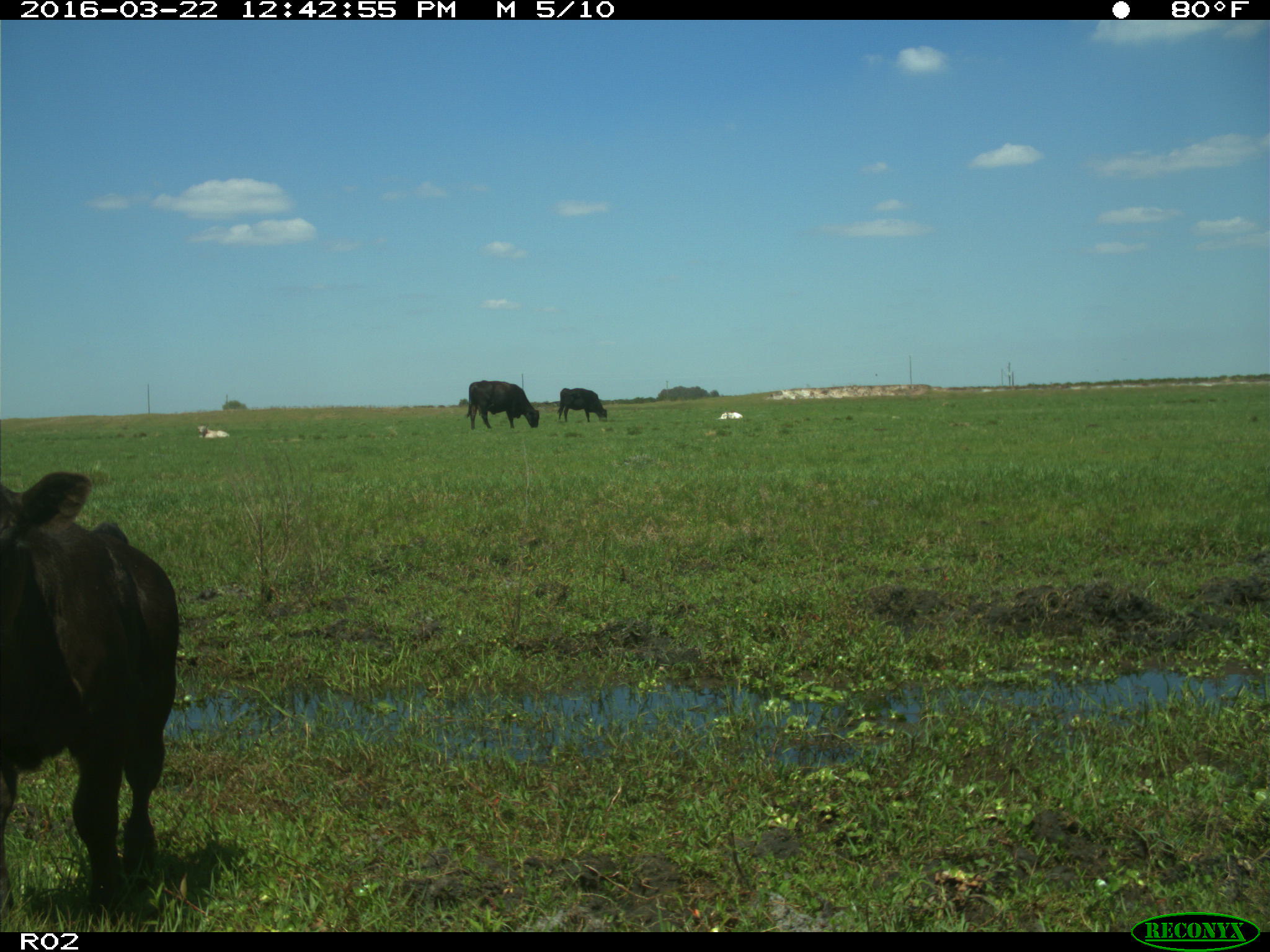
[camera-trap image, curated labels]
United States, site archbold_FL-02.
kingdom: Animalia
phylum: Chordata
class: Mammalia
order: Artiodactyla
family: Bovidae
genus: Bos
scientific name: Bos taurus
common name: domestic cow